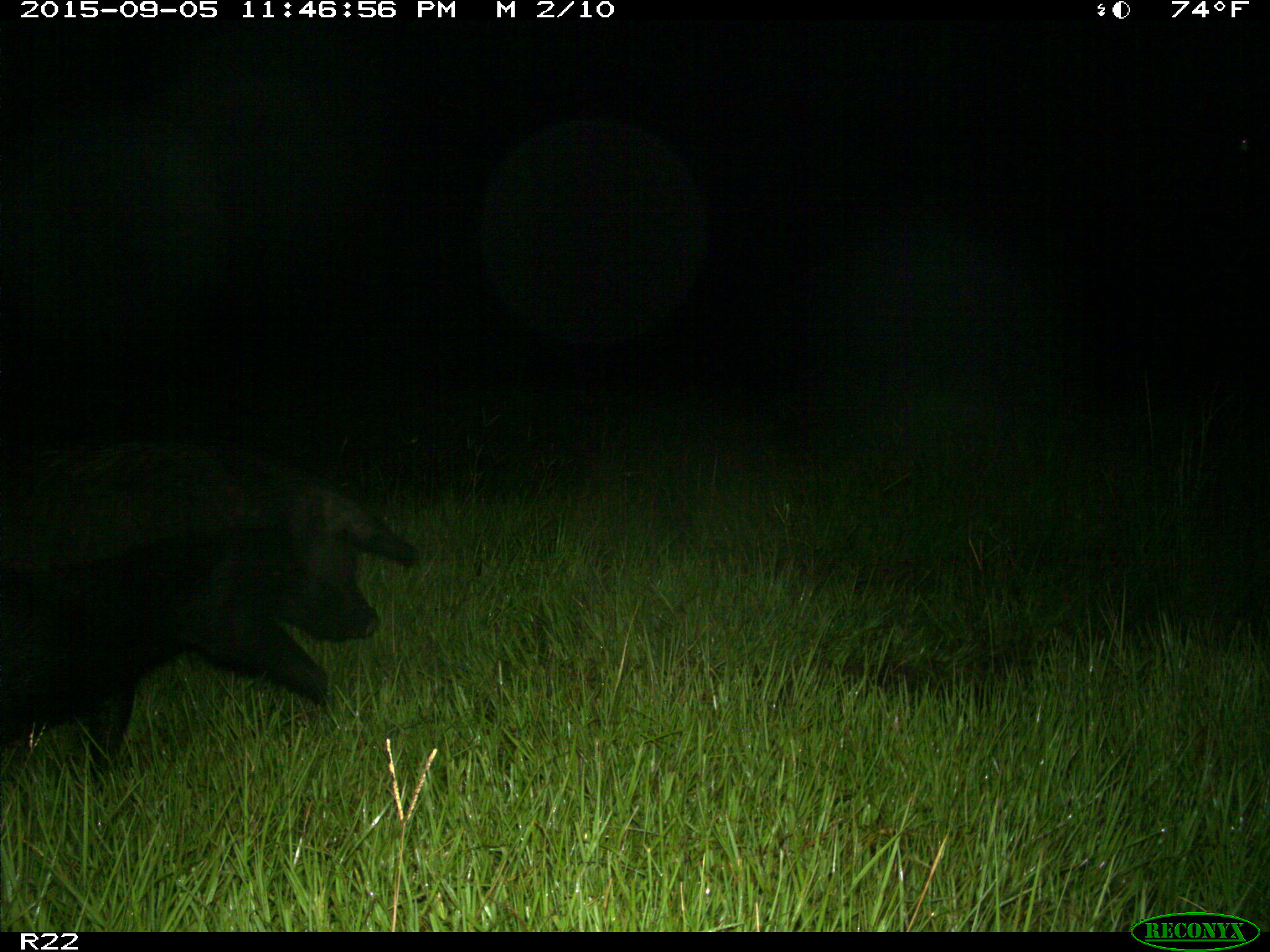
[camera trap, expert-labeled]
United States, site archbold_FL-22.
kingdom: Animalia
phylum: Chordata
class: Mammalia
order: Artiodactyla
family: Suidae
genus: Sus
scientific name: Sus scrofa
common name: wild boar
Sus scrofa (wild boar).